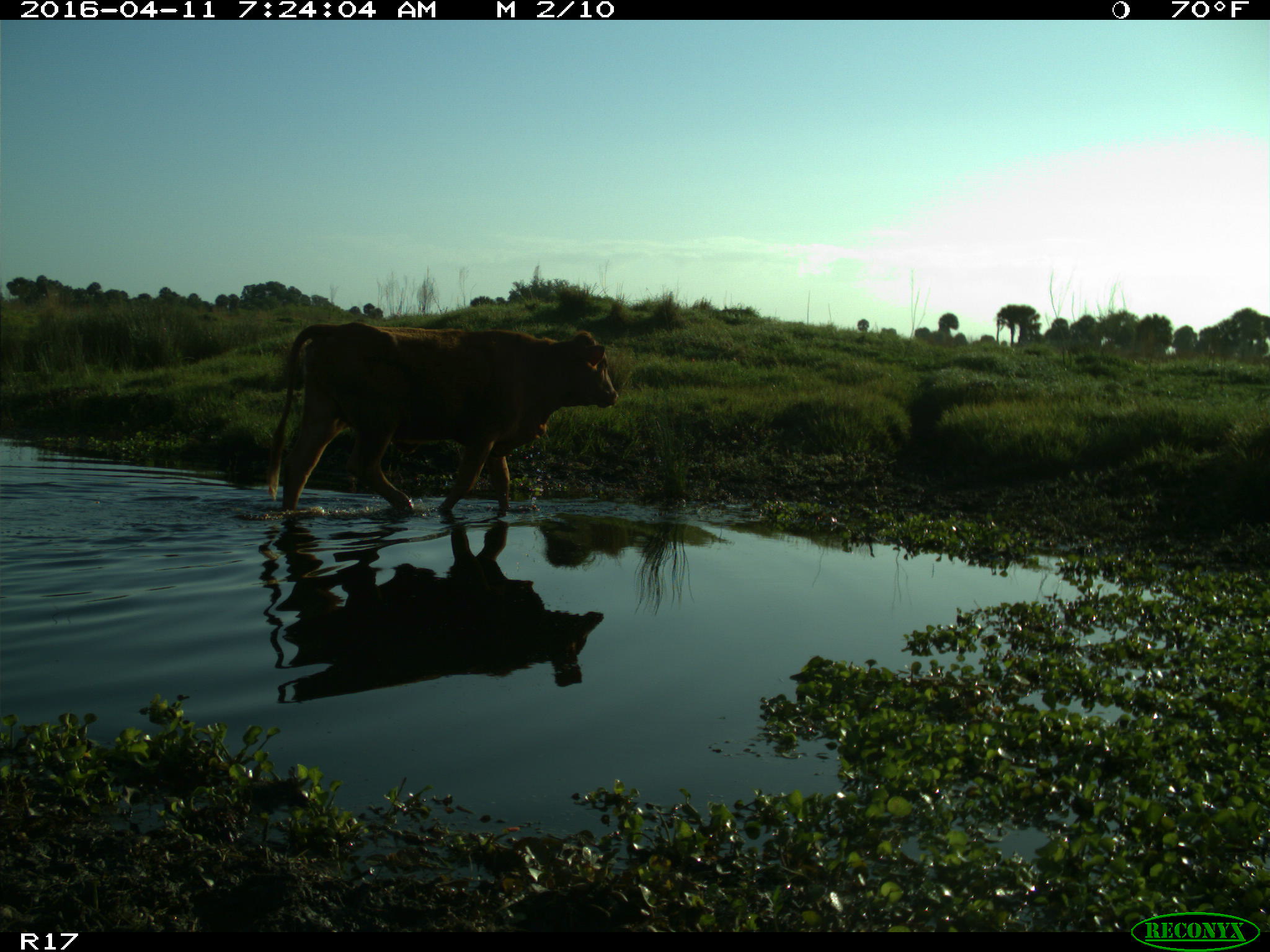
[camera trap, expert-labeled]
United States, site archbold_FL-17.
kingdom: Animalia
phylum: Chordata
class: Mammalia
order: Artiodactyla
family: Bovidae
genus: Bos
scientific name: Bos taurus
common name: domestic cow